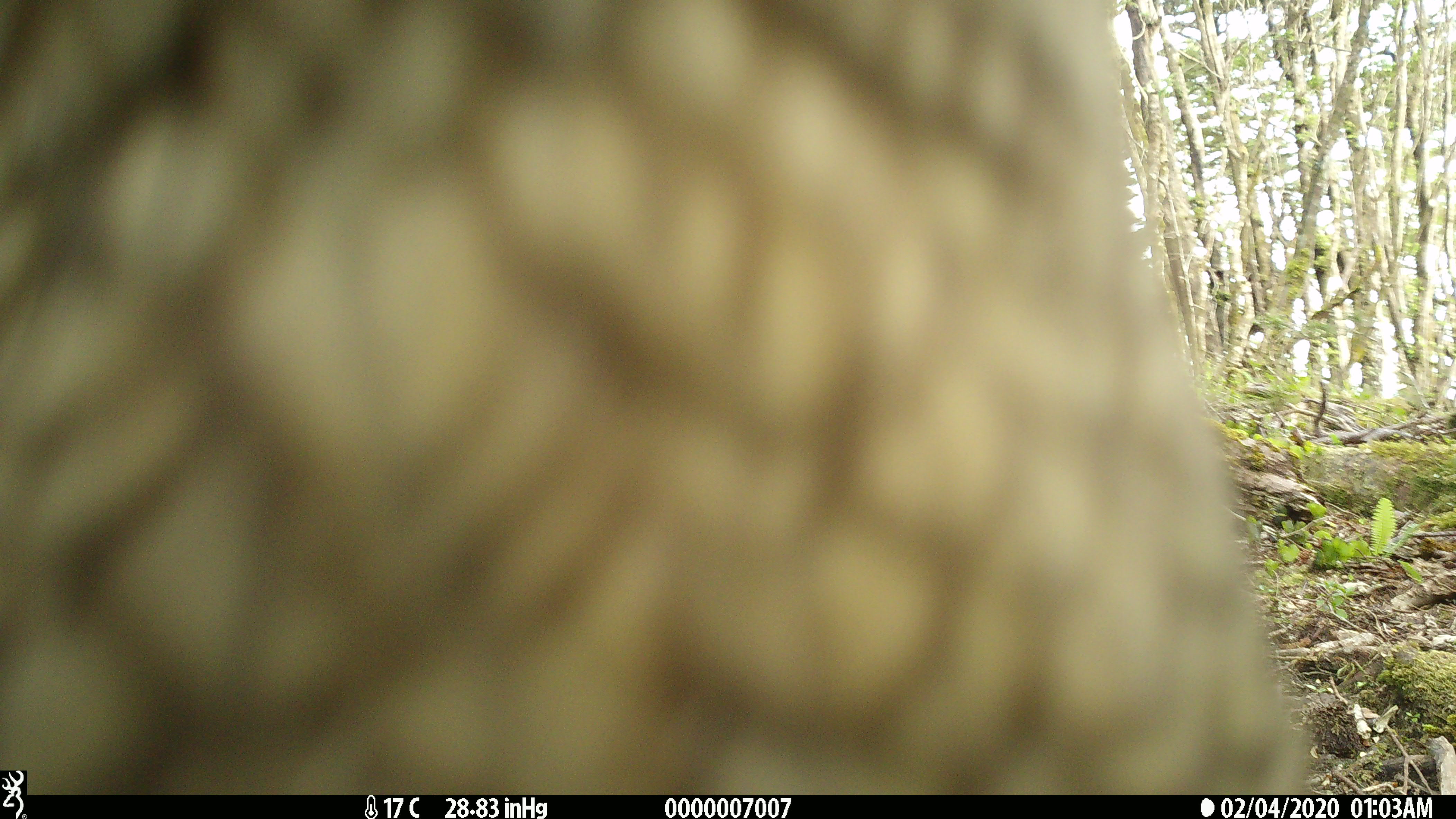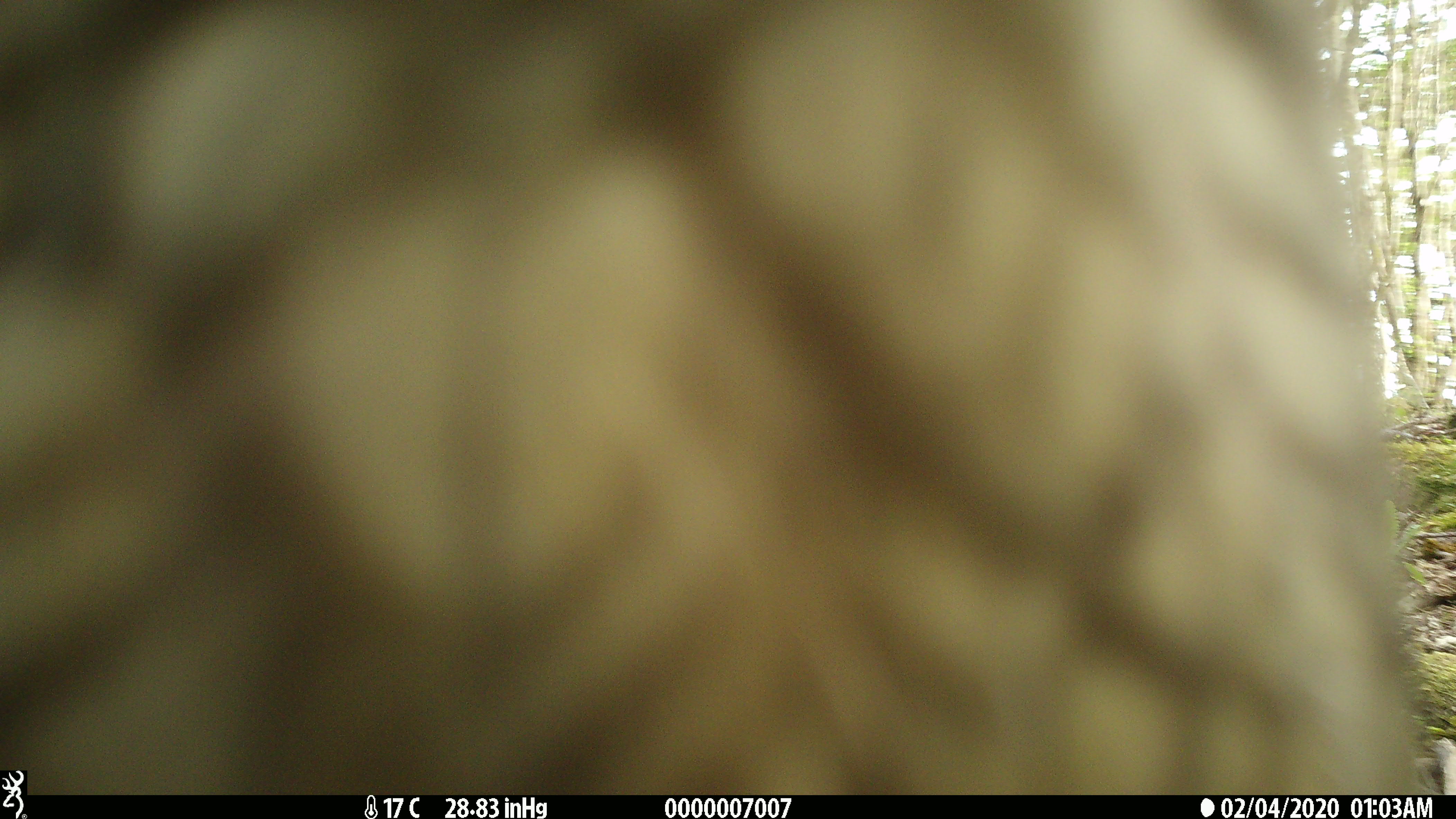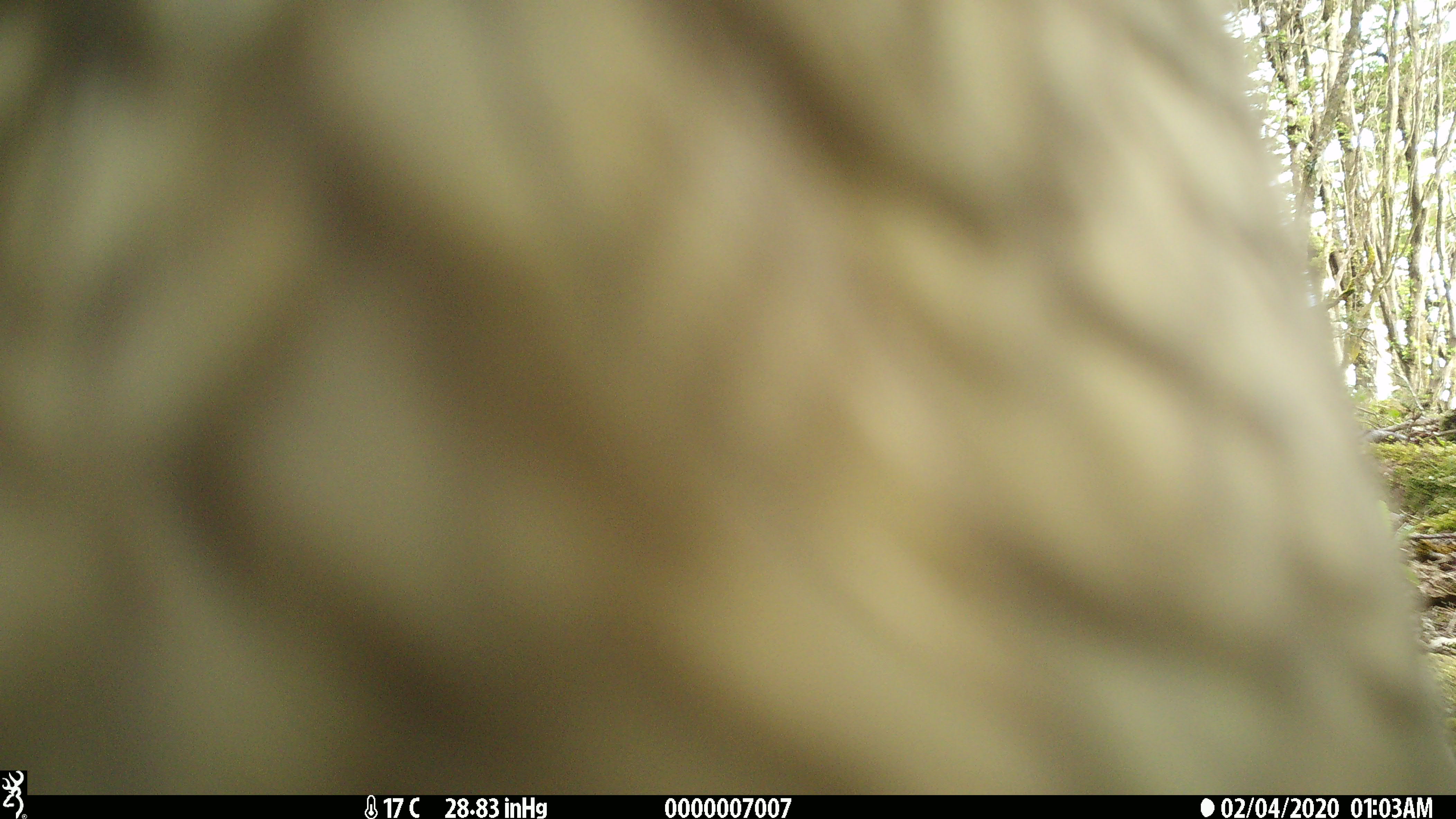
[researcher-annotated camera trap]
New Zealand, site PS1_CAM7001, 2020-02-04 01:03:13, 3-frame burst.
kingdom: Animalia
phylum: Chordata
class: Aves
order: Psittaciformes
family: Strigopidae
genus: Nestor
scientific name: Nestor notabilis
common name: kea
Kea (Nestor notabilis).